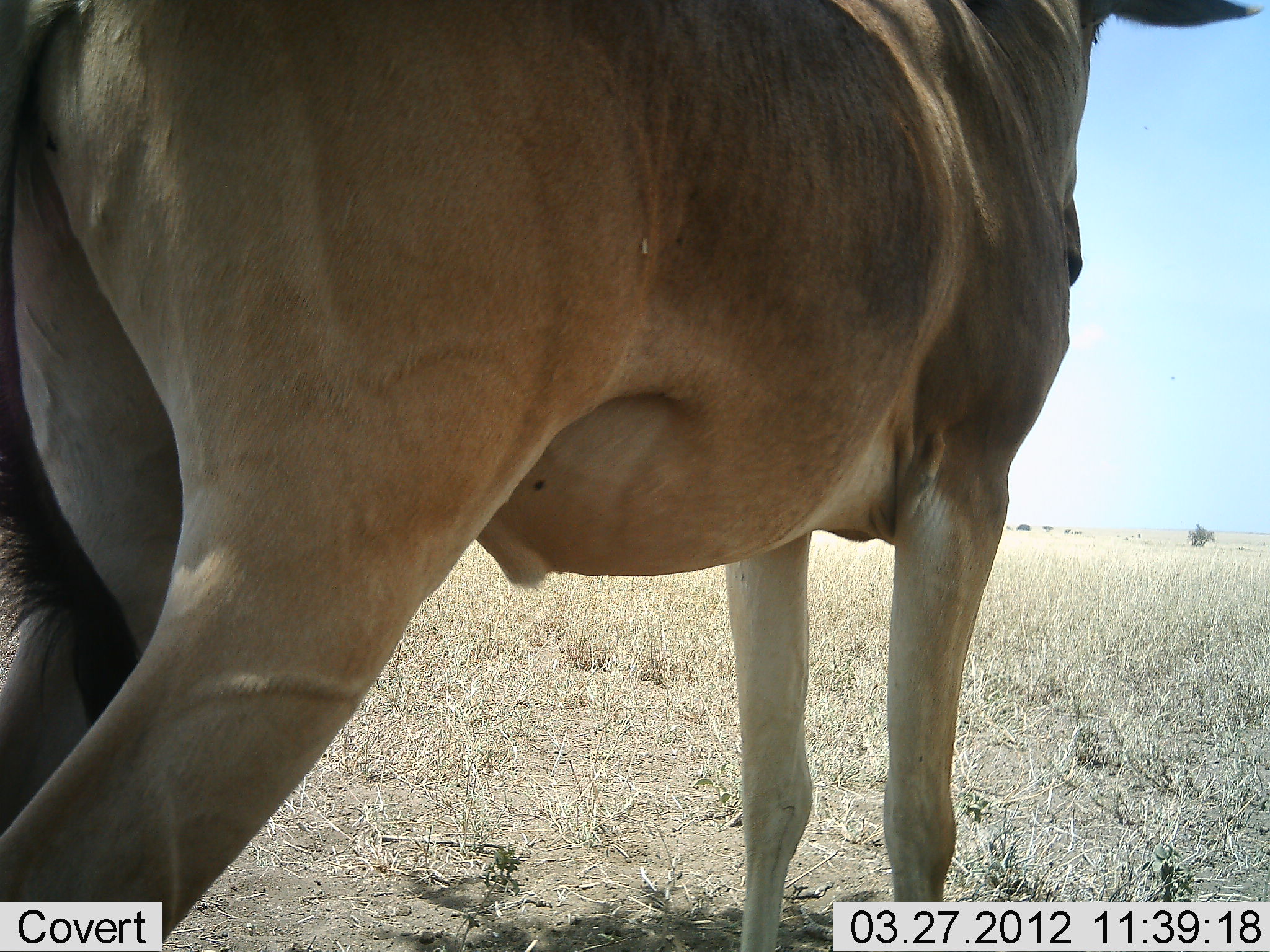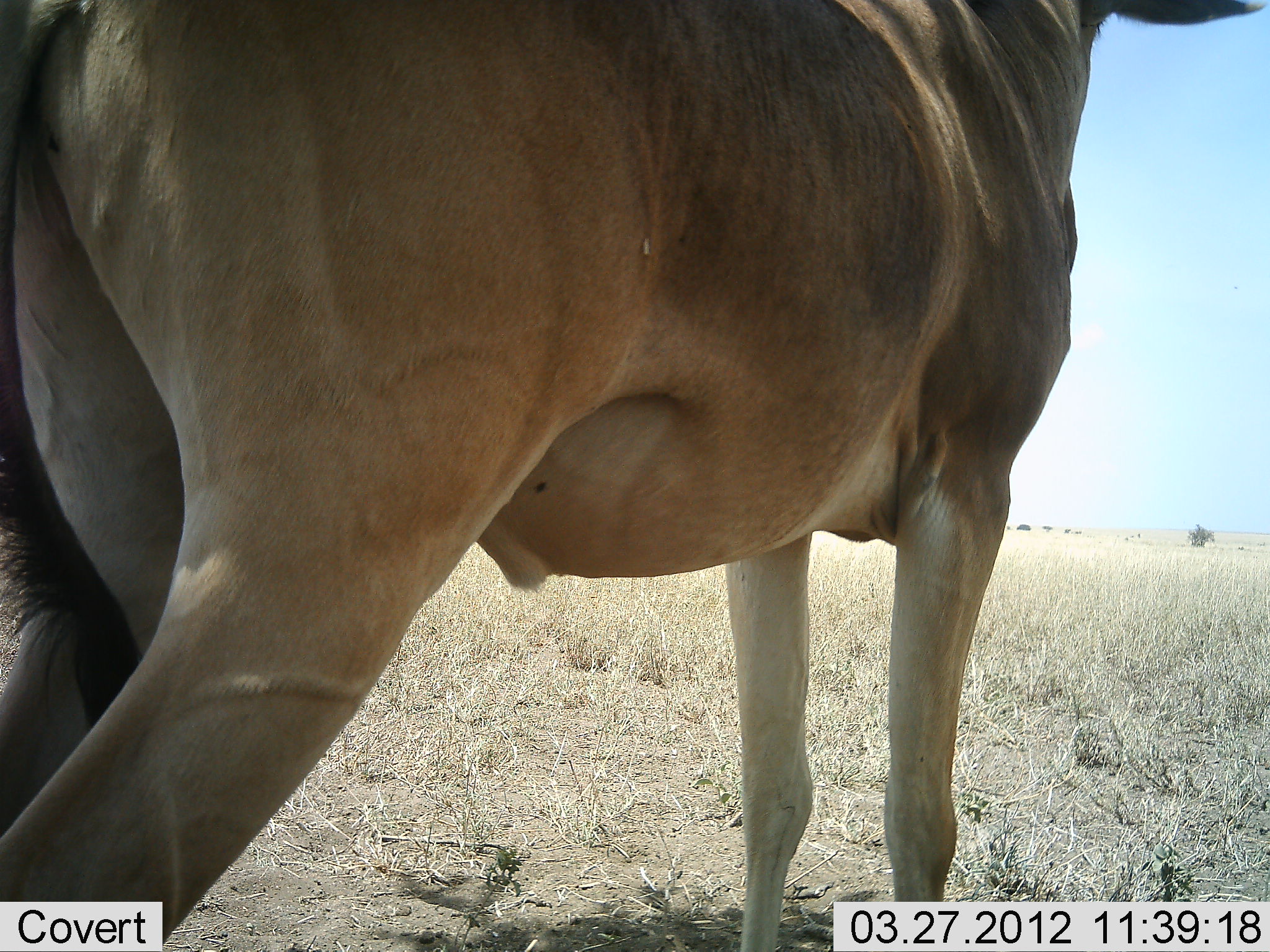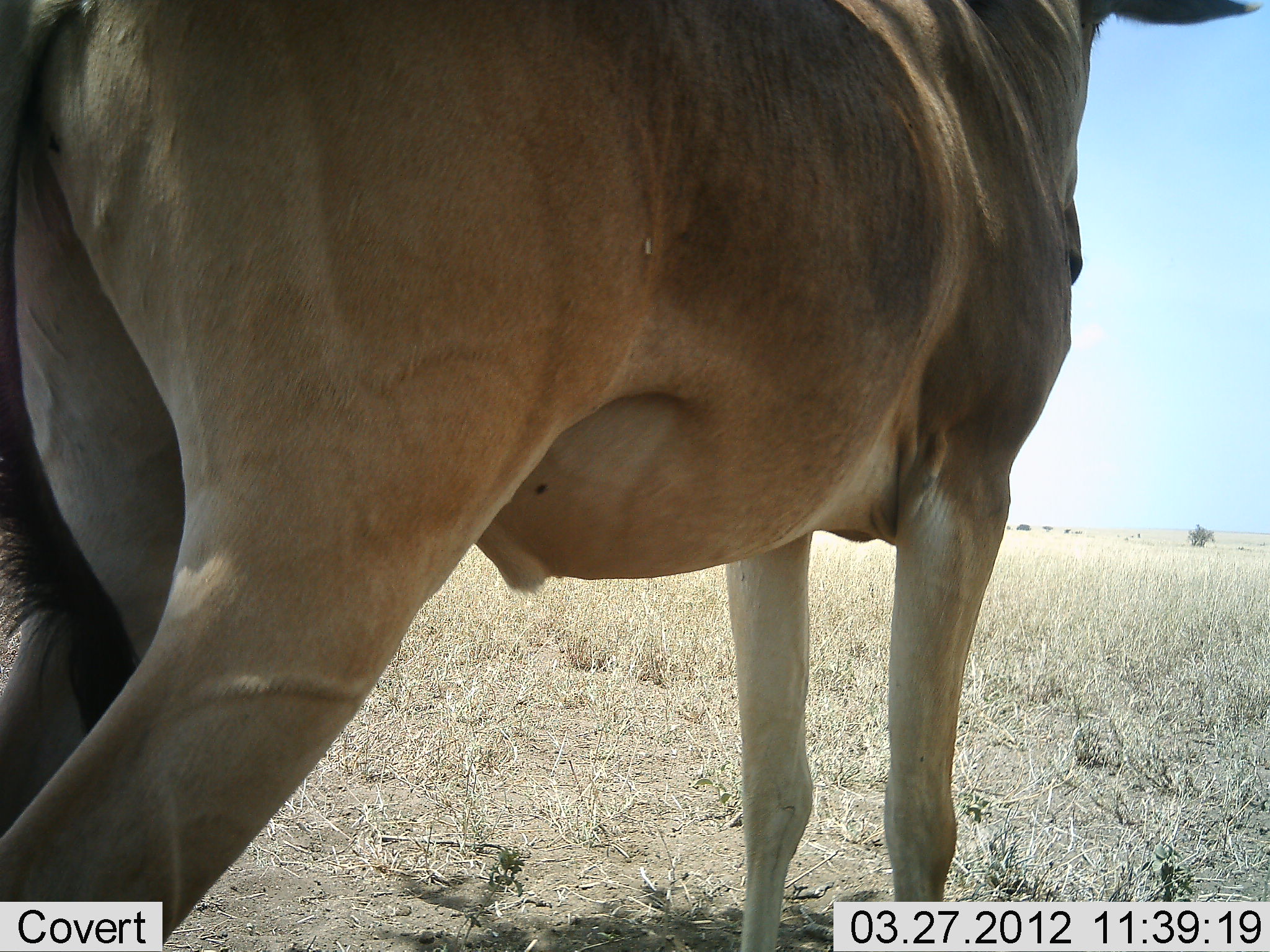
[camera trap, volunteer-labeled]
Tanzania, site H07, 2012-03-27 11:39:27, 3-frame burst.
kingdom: Animalia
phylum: Chordata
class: Mammalia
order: Artiodactyla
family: Bovidae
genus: Alcelaphus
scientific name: Alcelaphus buselaphus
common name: hartebeest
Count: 1.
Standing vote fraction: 100%.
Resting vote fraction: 0%.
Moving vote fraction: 0%.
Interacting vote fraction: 0%.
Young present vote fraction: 0%.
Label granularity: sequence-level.